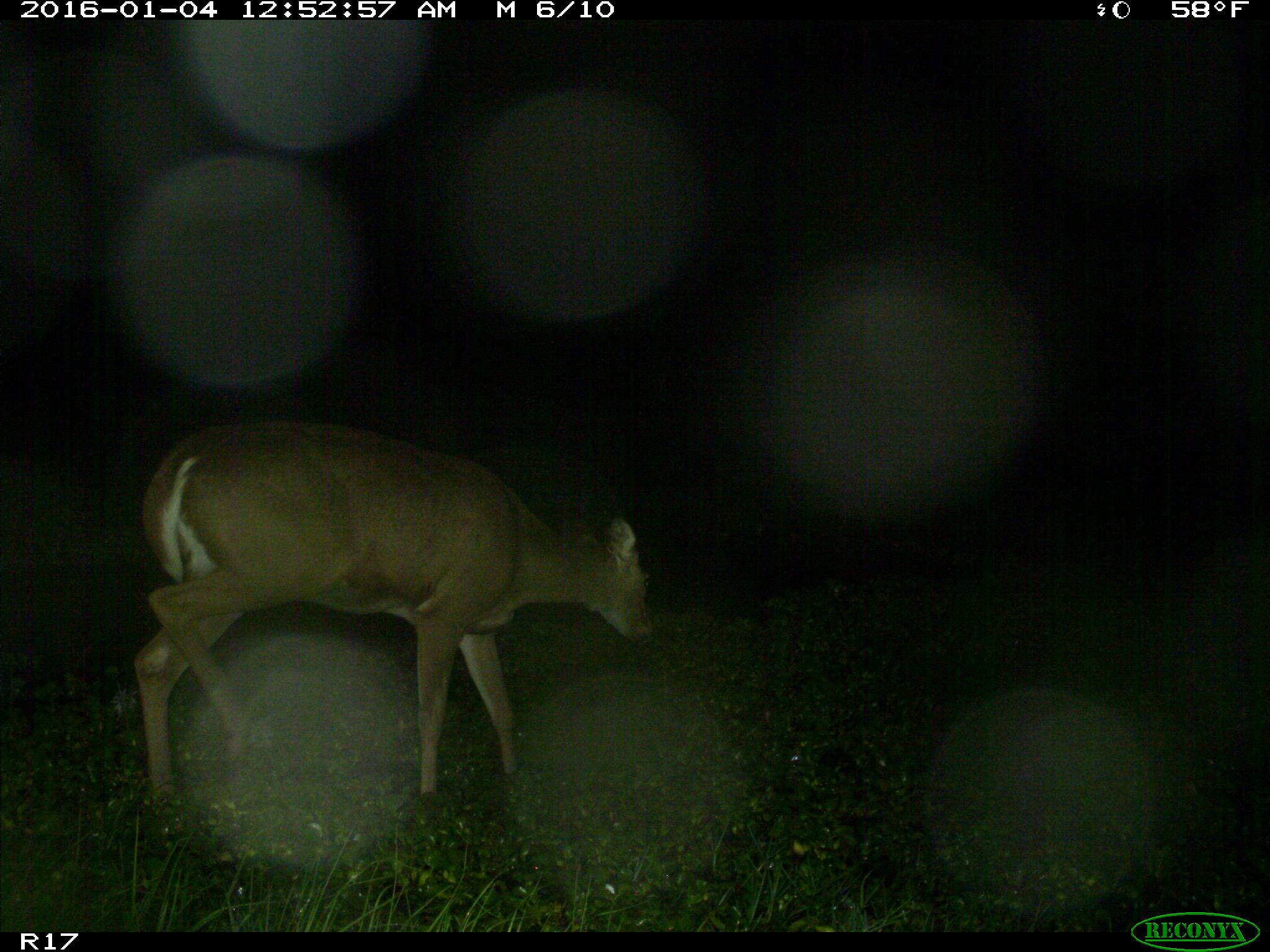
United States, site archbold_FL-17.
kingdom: Animalia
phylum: Chordata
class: Mammalia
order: Artiodactyla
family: Cervidae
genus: Odocoileus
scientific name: Odocoileus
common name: deer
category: unidentified deer